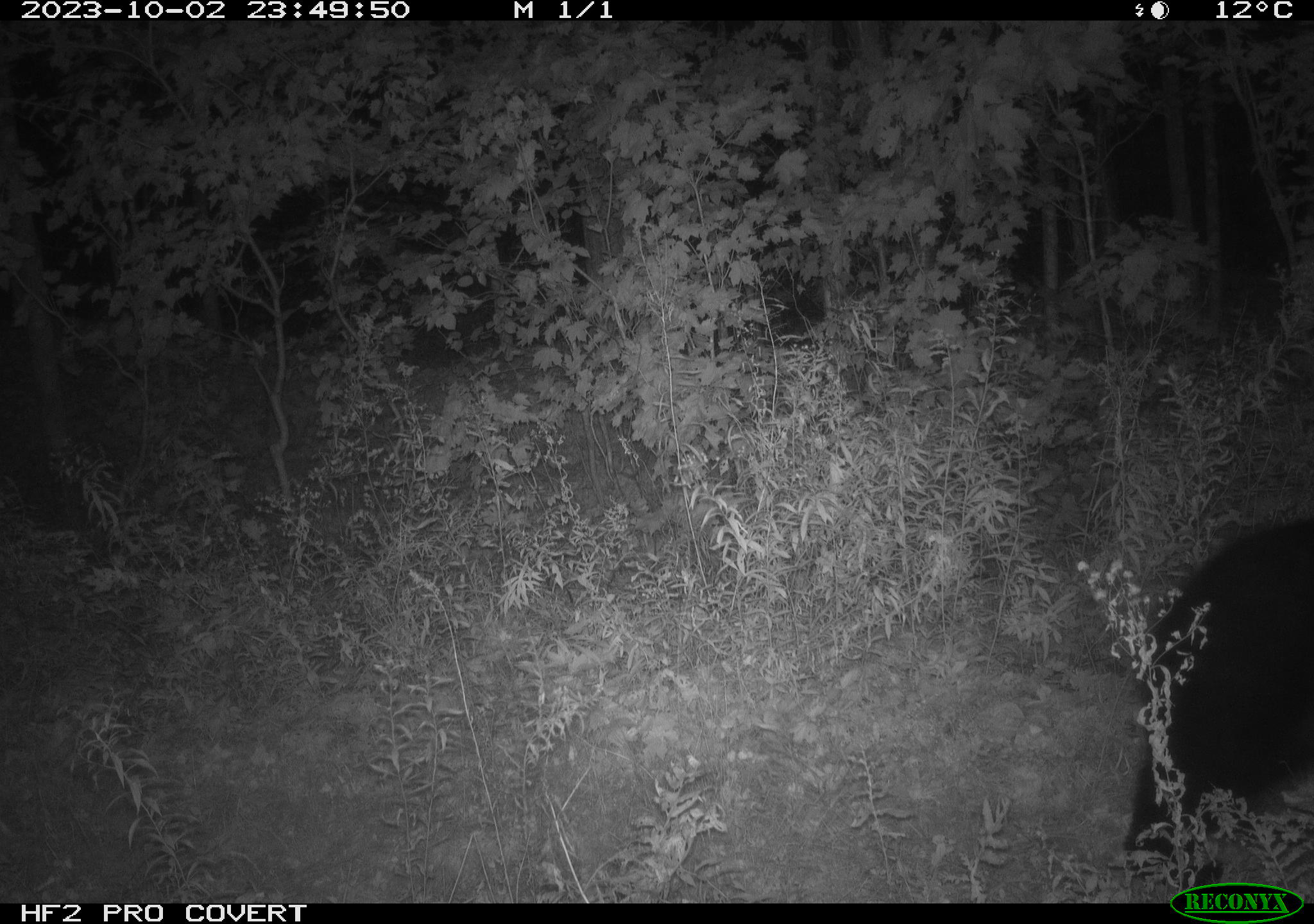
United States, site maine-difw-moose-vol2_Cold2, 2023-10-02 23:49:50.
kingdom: Animalia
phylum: Chordata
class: Mammalia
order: Carnivora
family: Ursidae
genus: Ursus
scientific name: Ursus americanus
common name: black bear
Black bear (Ursus americanus).